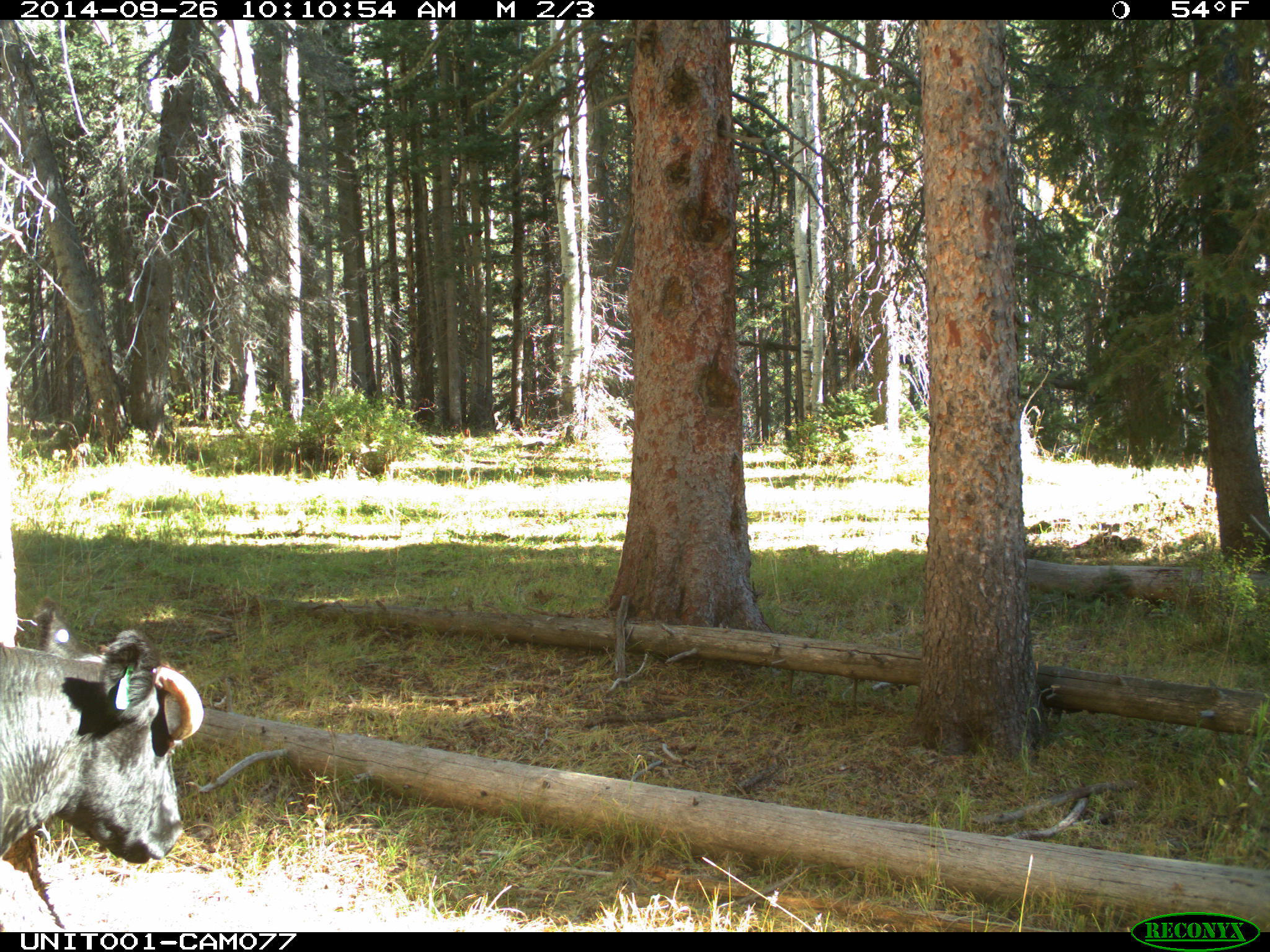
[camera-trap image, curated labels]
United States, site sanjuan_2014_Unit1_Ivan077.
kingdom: Animalia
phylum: Chordata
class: Mammalia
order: Artiodactyla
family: Bovidae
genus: Bos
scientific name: Bos taurus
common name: domestic cow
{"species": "Bos taurus (domestic cow)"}